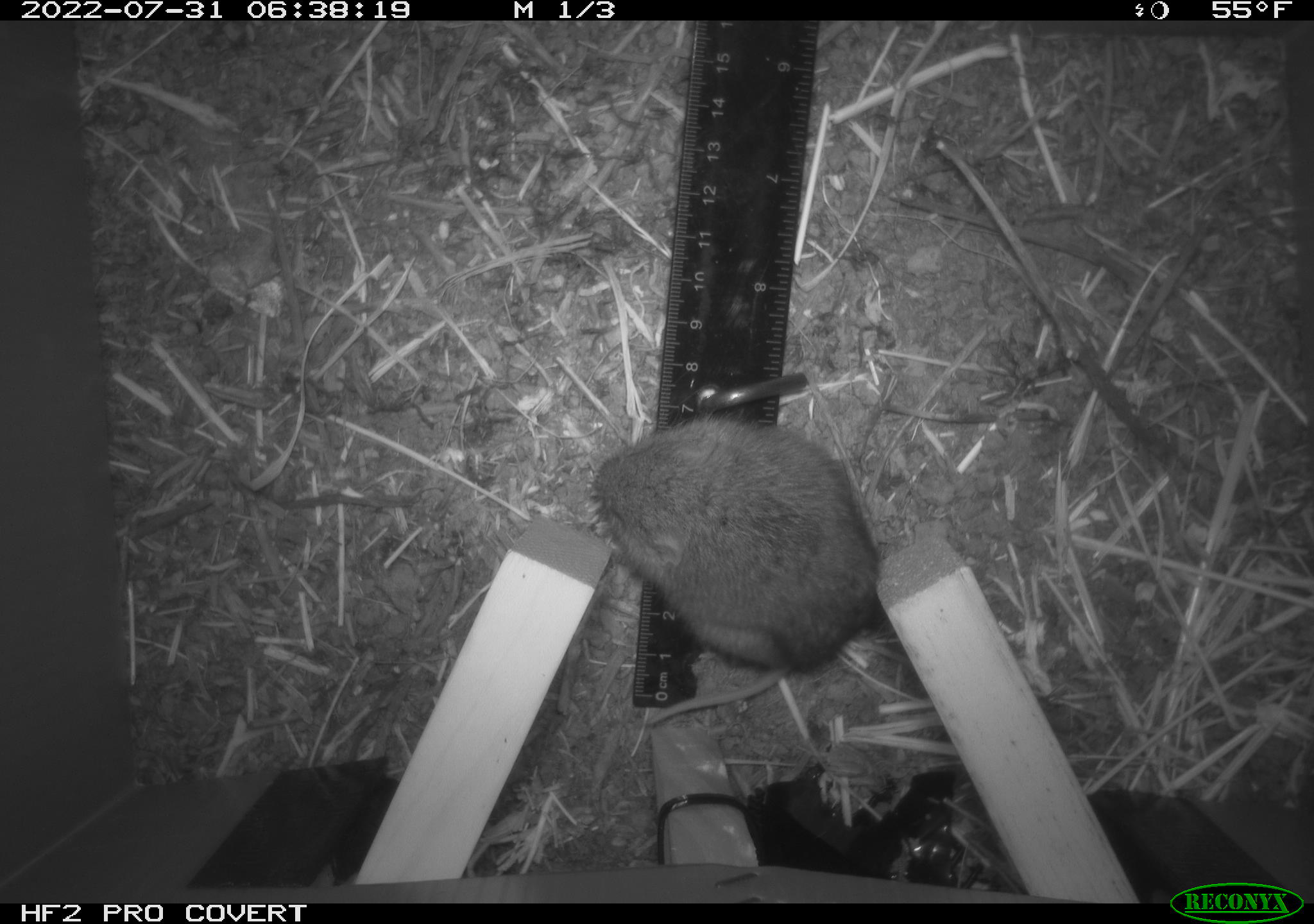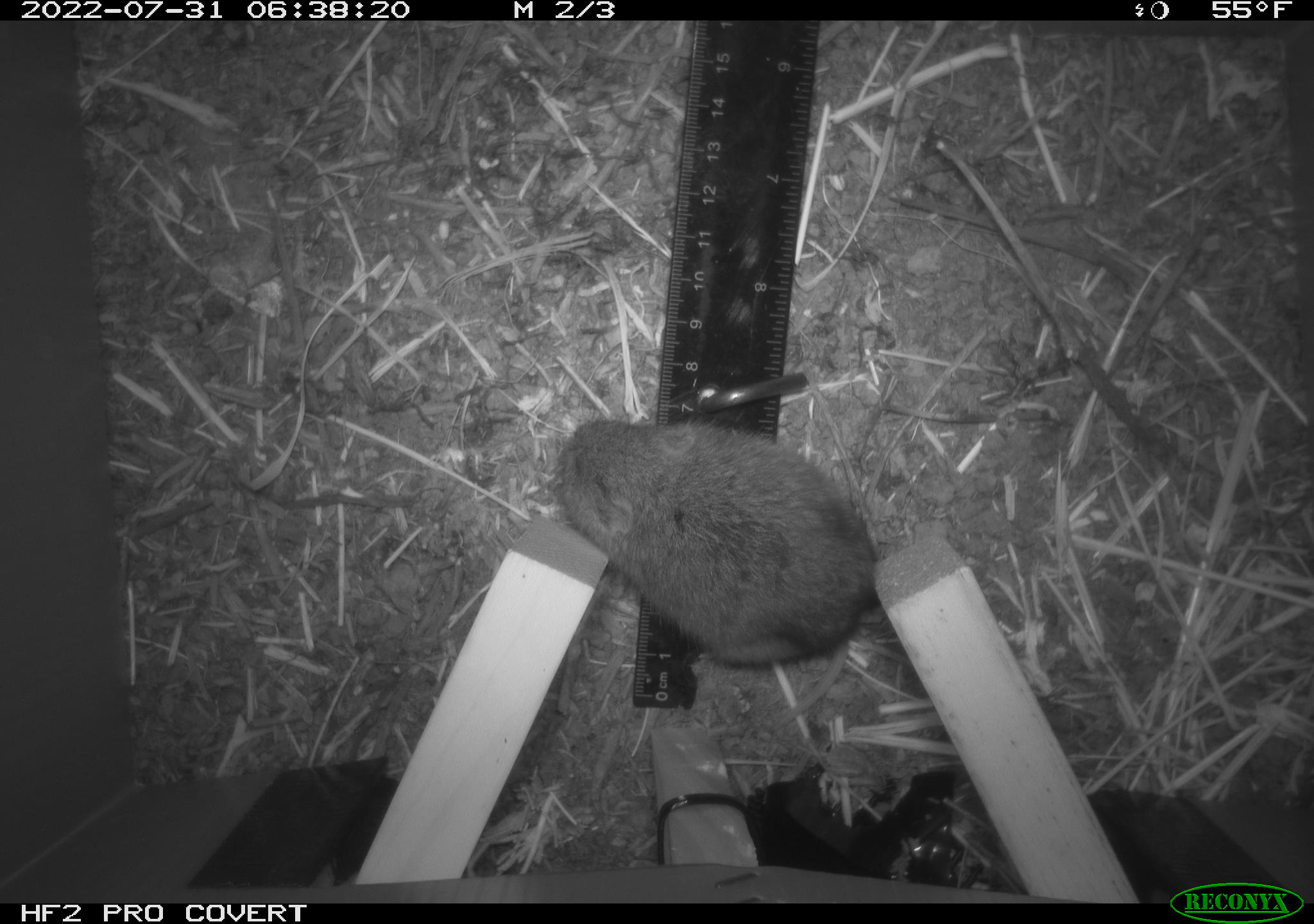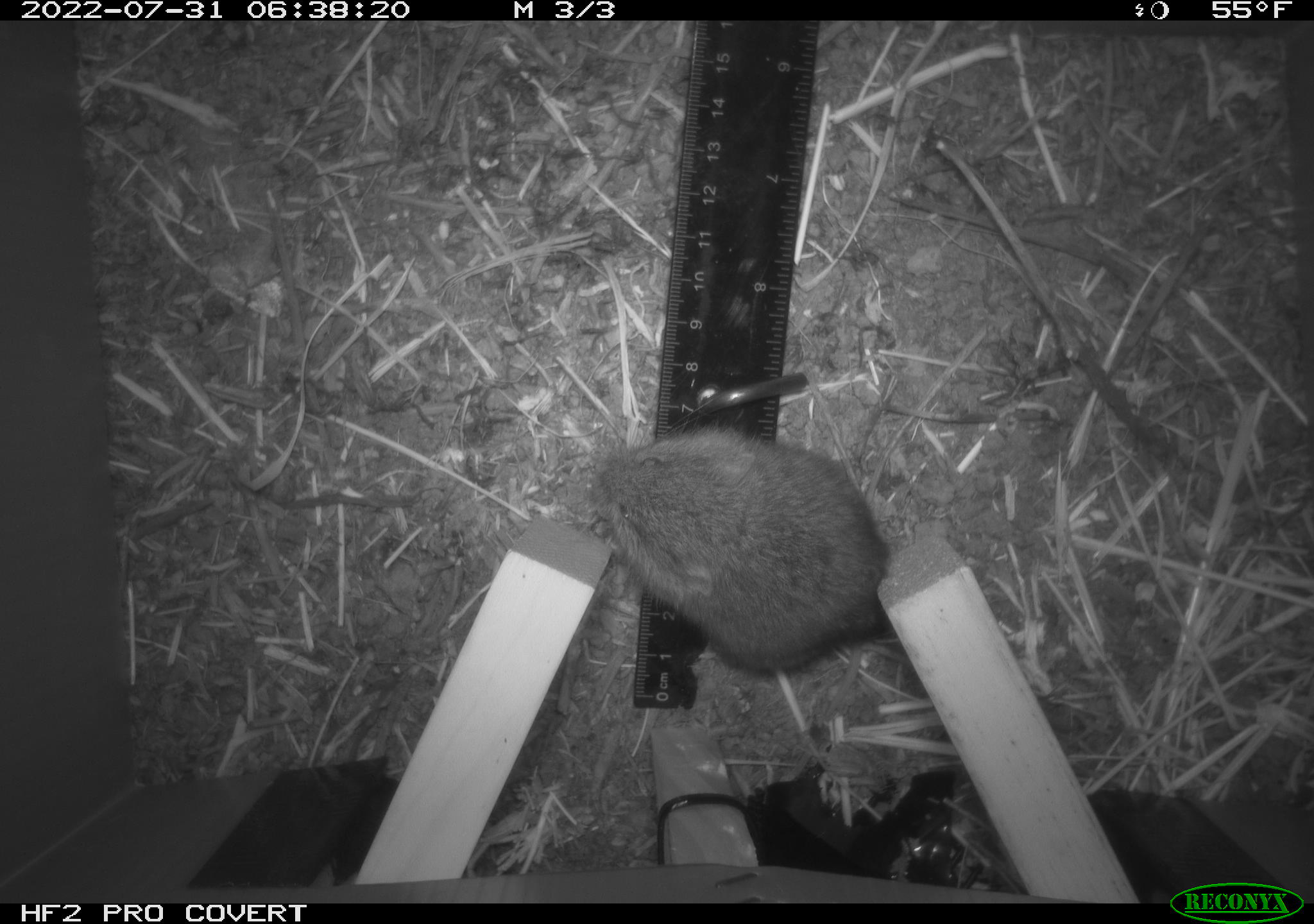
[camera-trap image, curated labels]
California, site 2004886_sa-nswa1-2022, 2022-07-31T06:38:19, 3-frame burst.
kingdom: Animalia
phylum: Chordata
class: Mammalia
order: Rodentia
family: Cricetidae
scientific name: Cricetidae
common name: hamsters, voles, lemmings, and allies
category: cricetidae family